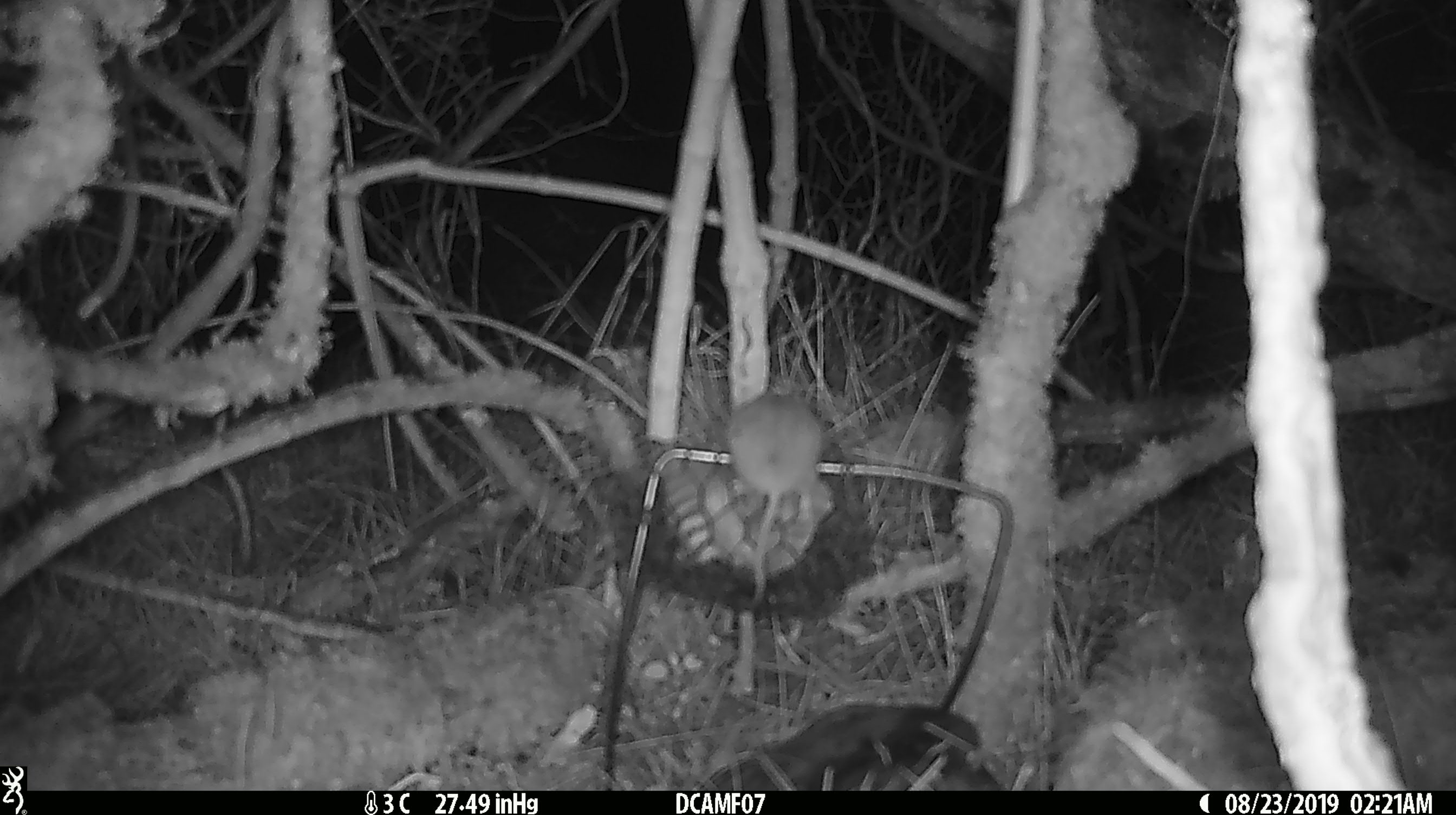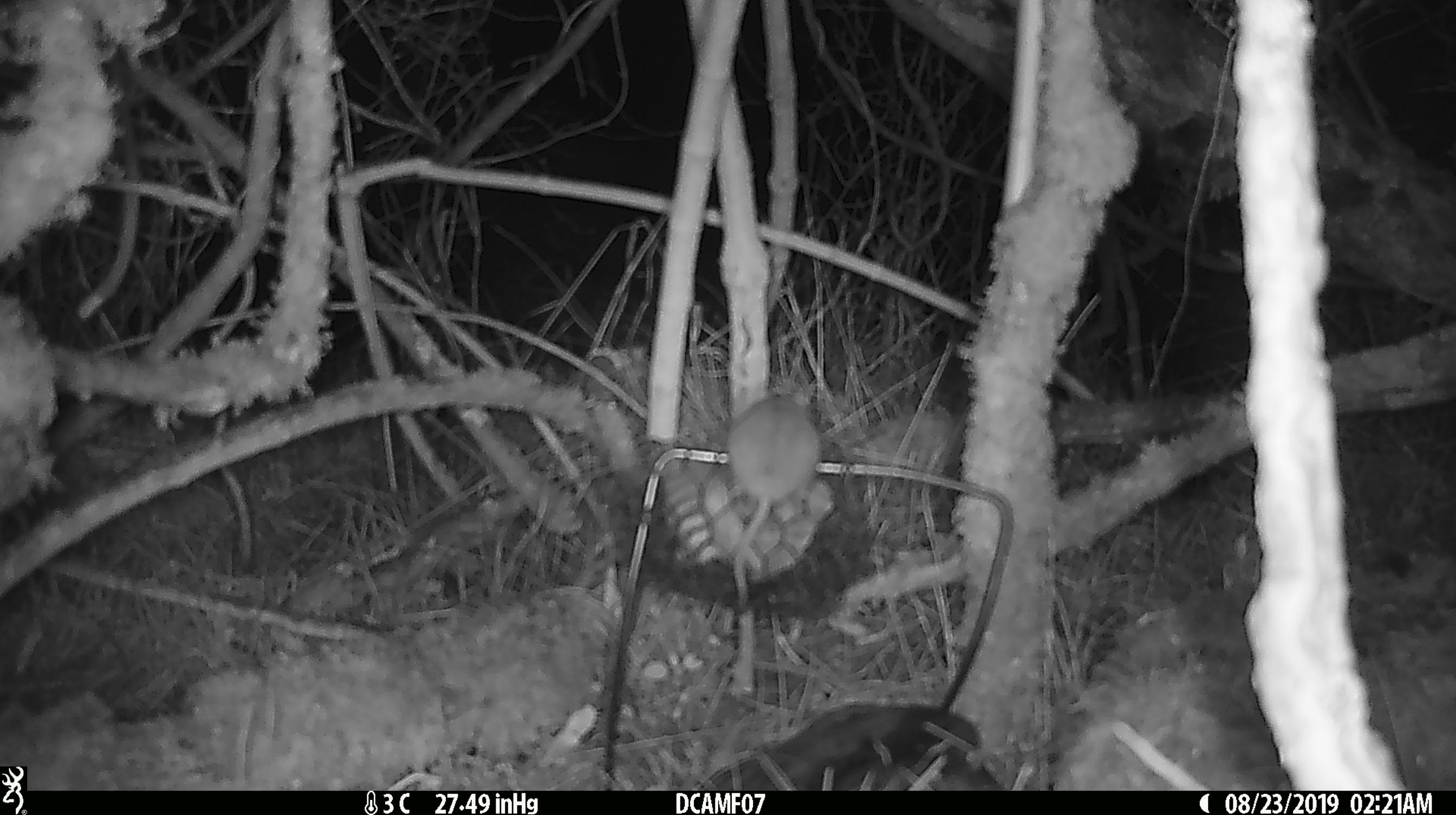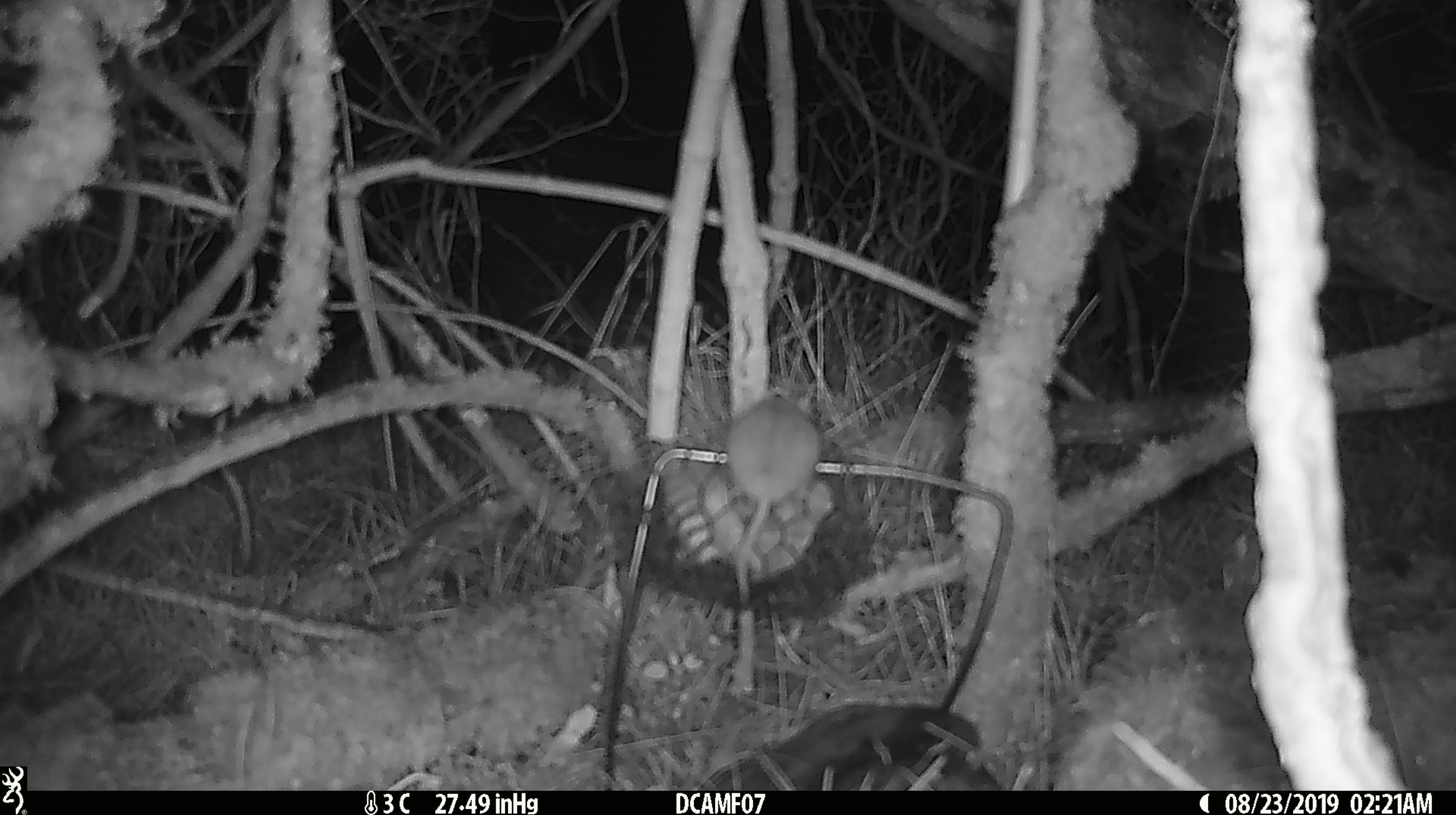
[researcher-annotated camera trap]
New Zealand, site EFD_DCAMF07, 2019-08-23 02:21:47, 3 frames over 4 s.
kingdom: Animalia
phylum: Chordata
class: Mammalia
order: Rodentia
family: Muridae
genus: Mus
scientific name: Mus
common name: mouse